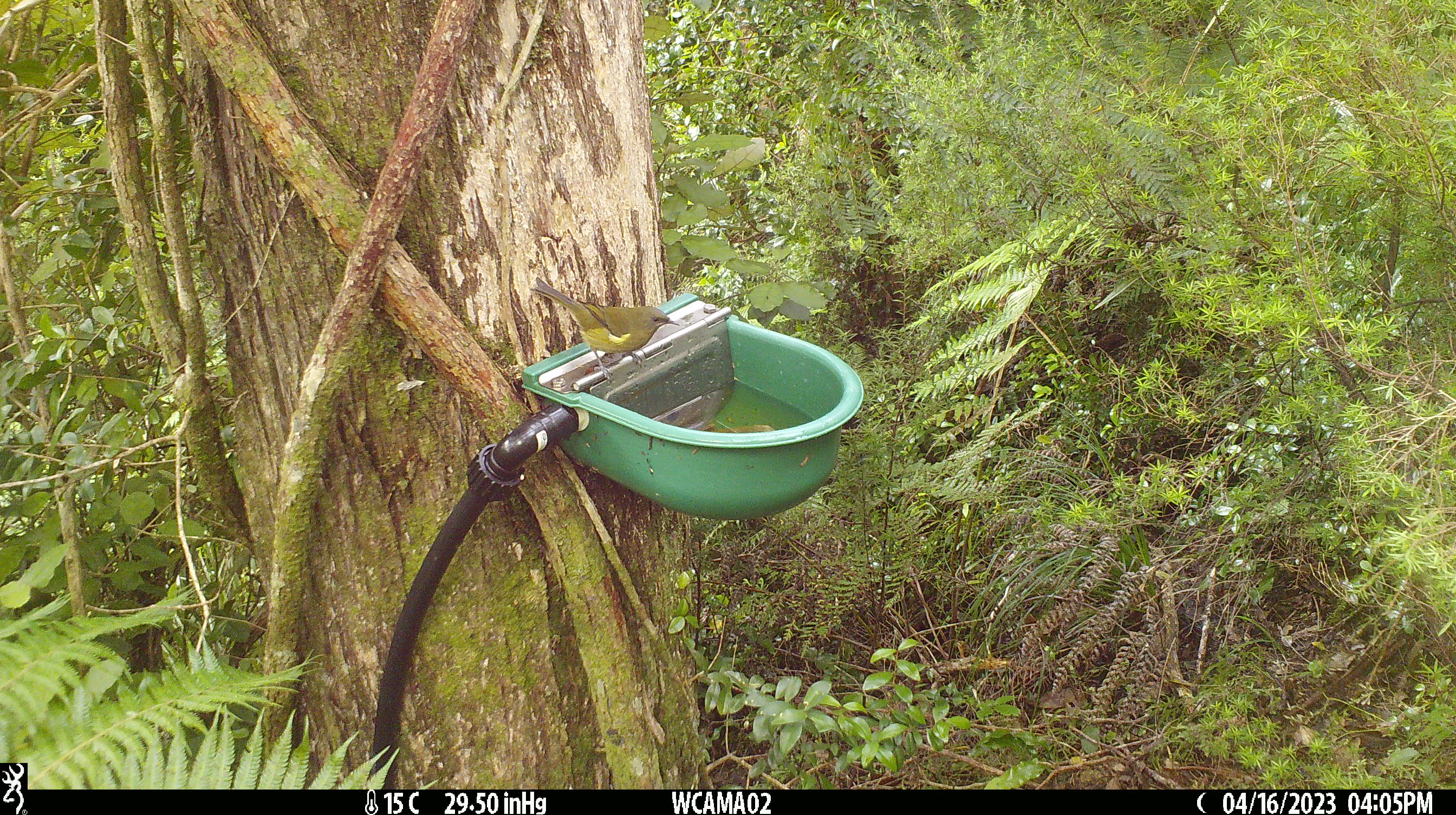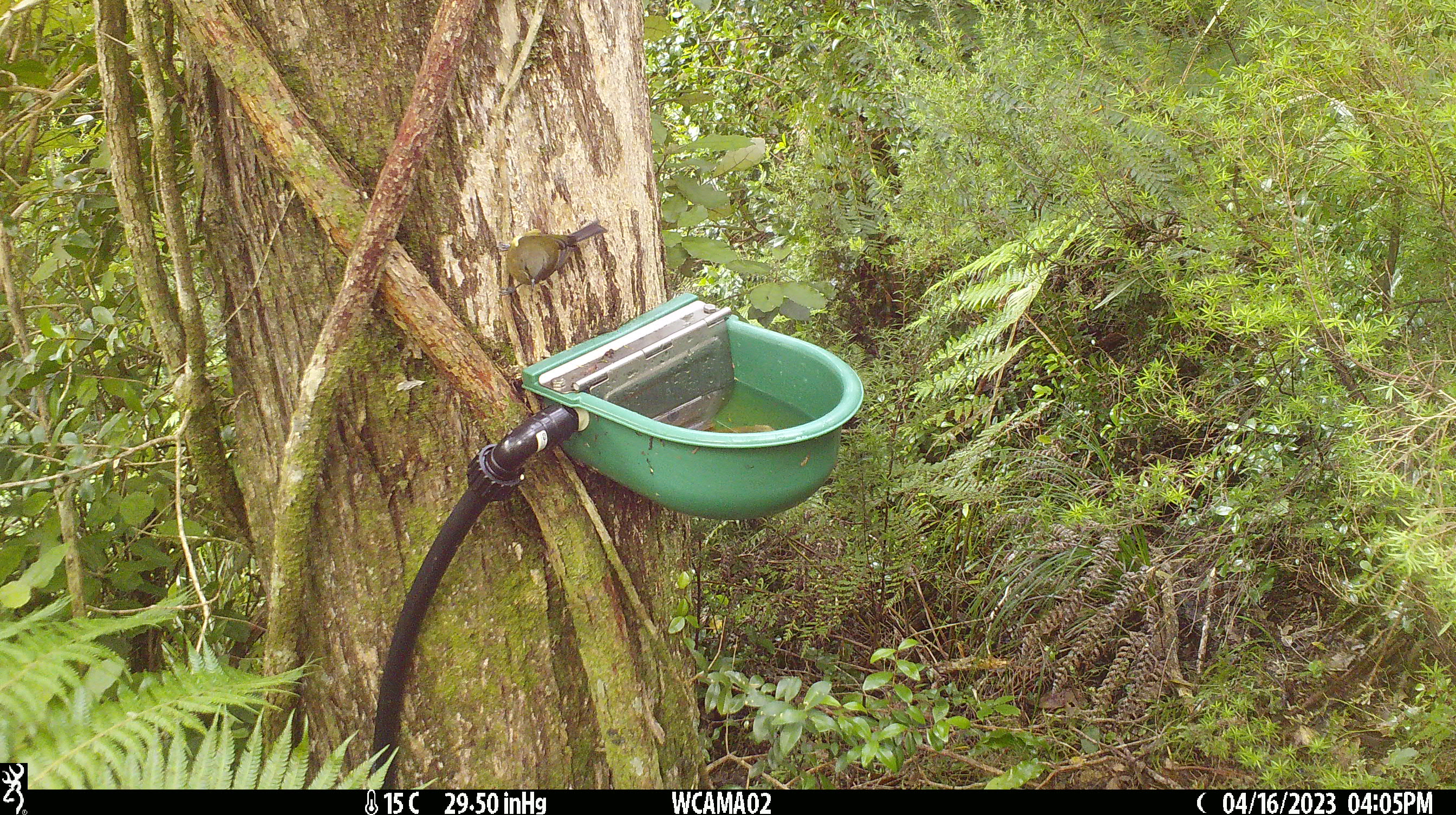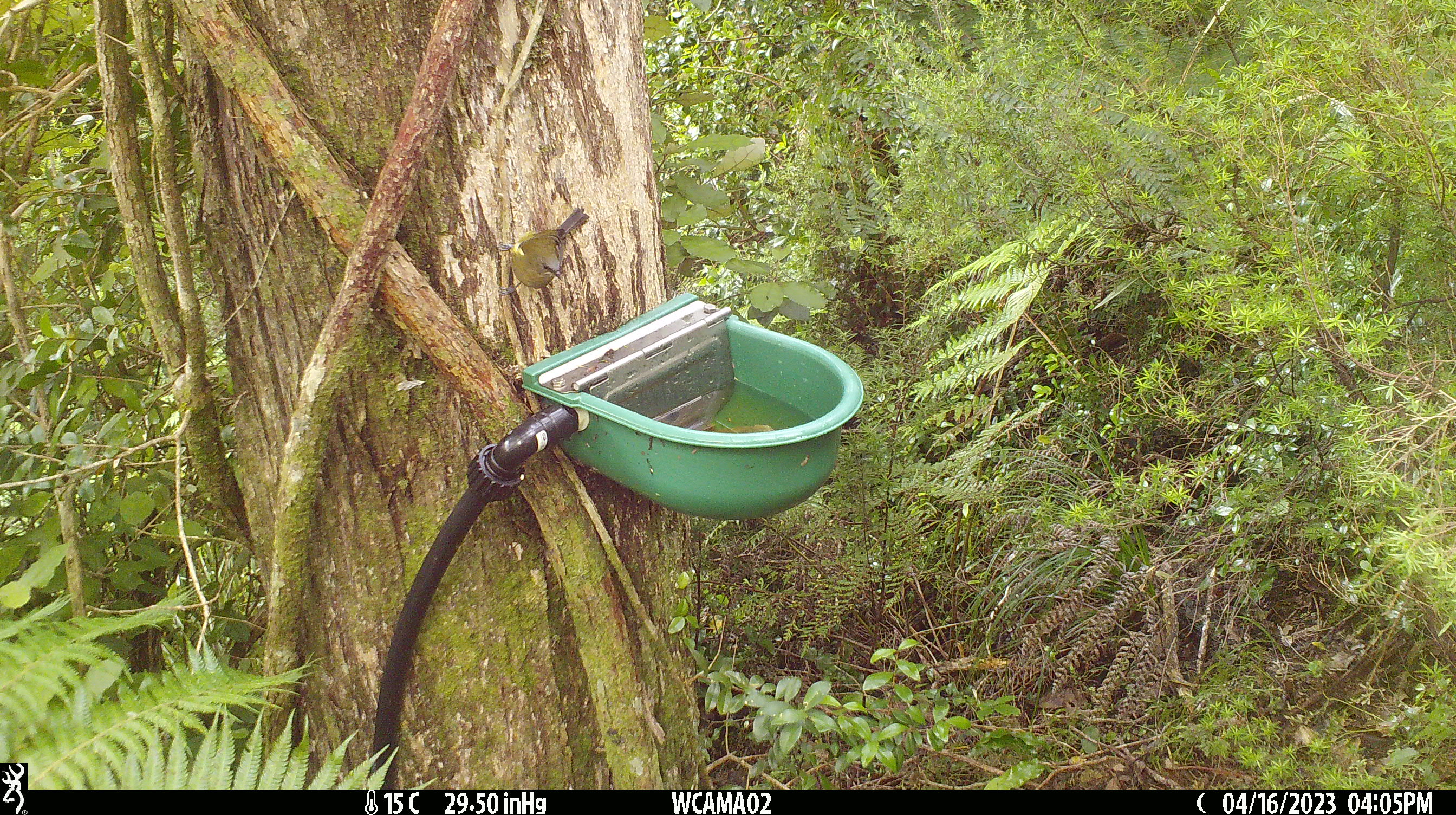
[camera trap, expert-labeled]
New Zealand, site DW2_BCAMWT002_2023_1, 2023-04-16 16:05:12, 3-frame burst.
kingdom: Animalia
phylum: Chordata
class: Aves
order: Passeriformes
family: Meliphagidae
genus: Anthornis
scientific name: Anthornis melanura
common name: new zealand bellbird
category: bellbird